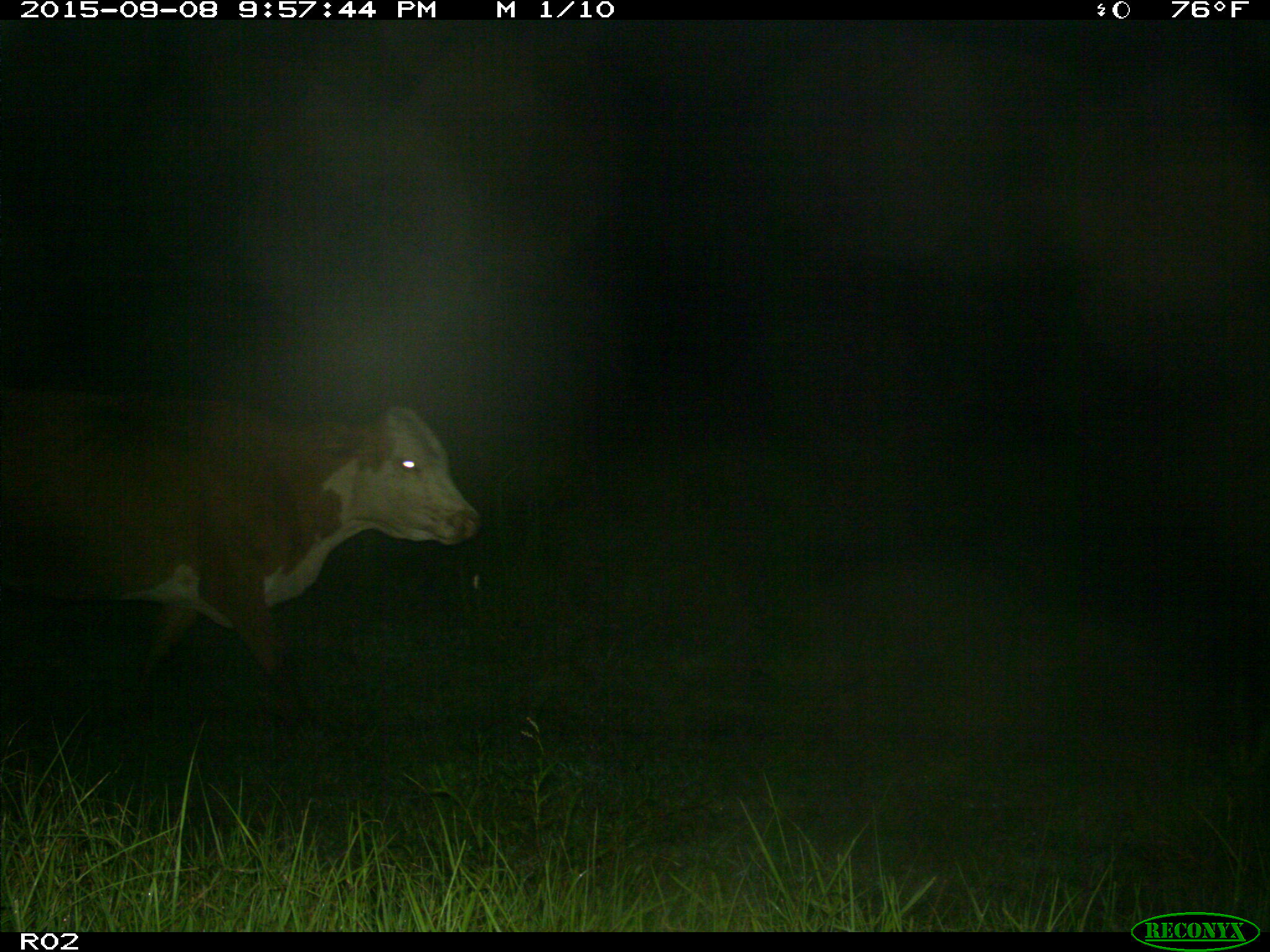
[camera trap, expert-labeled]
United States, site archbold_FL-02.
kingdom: Animalia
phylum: Chordata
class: Mammalia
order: Artiodactyla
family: Bovidae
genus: Bos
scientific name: Bos taurus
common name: domestic cow